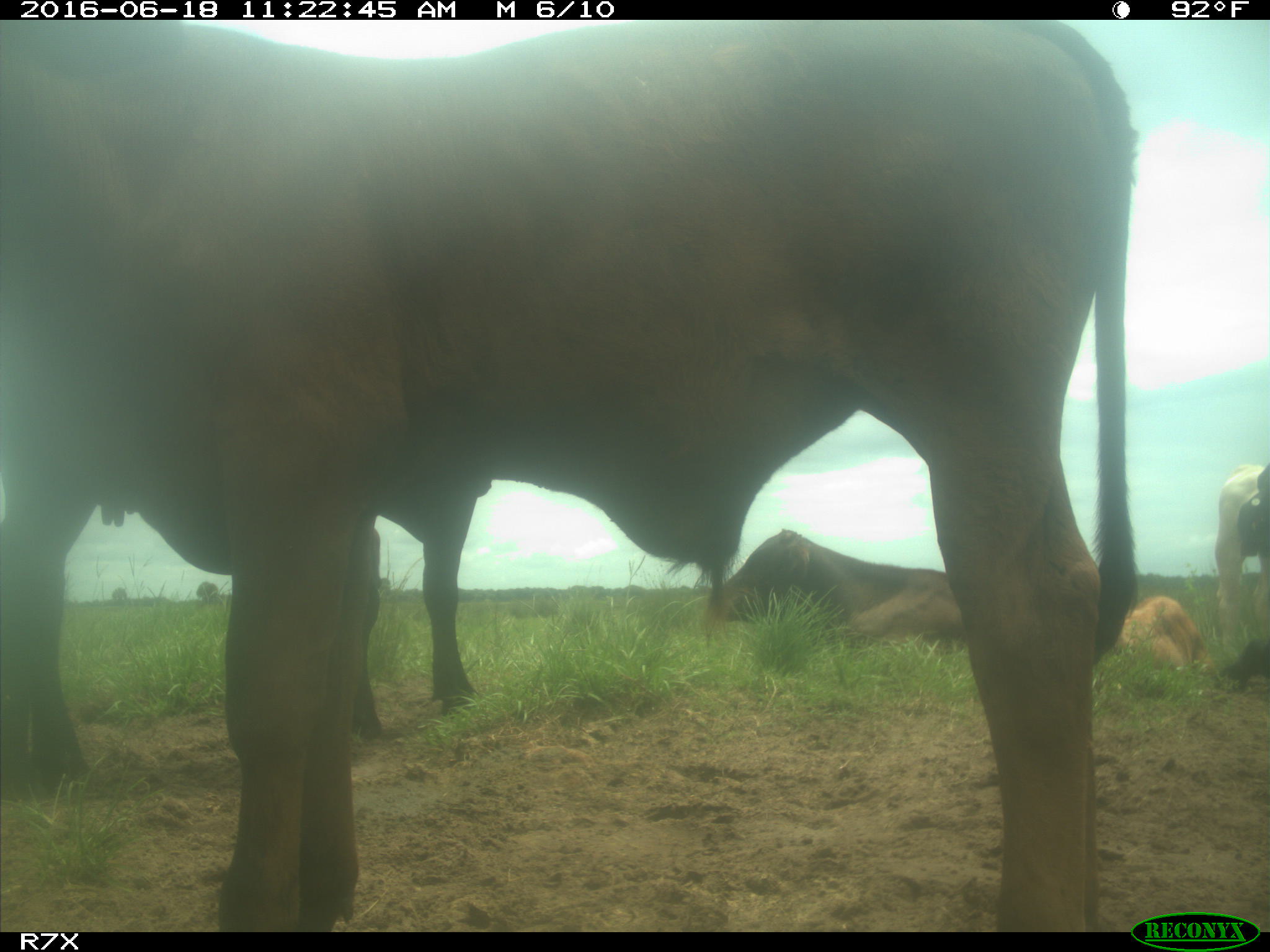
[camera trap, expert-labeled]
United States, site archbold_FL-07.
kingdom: Animalia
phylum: Chordata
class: Mammalia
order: Artiodactyla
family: Bovidae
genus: Bos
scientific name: Bos taurus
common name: domestic cow